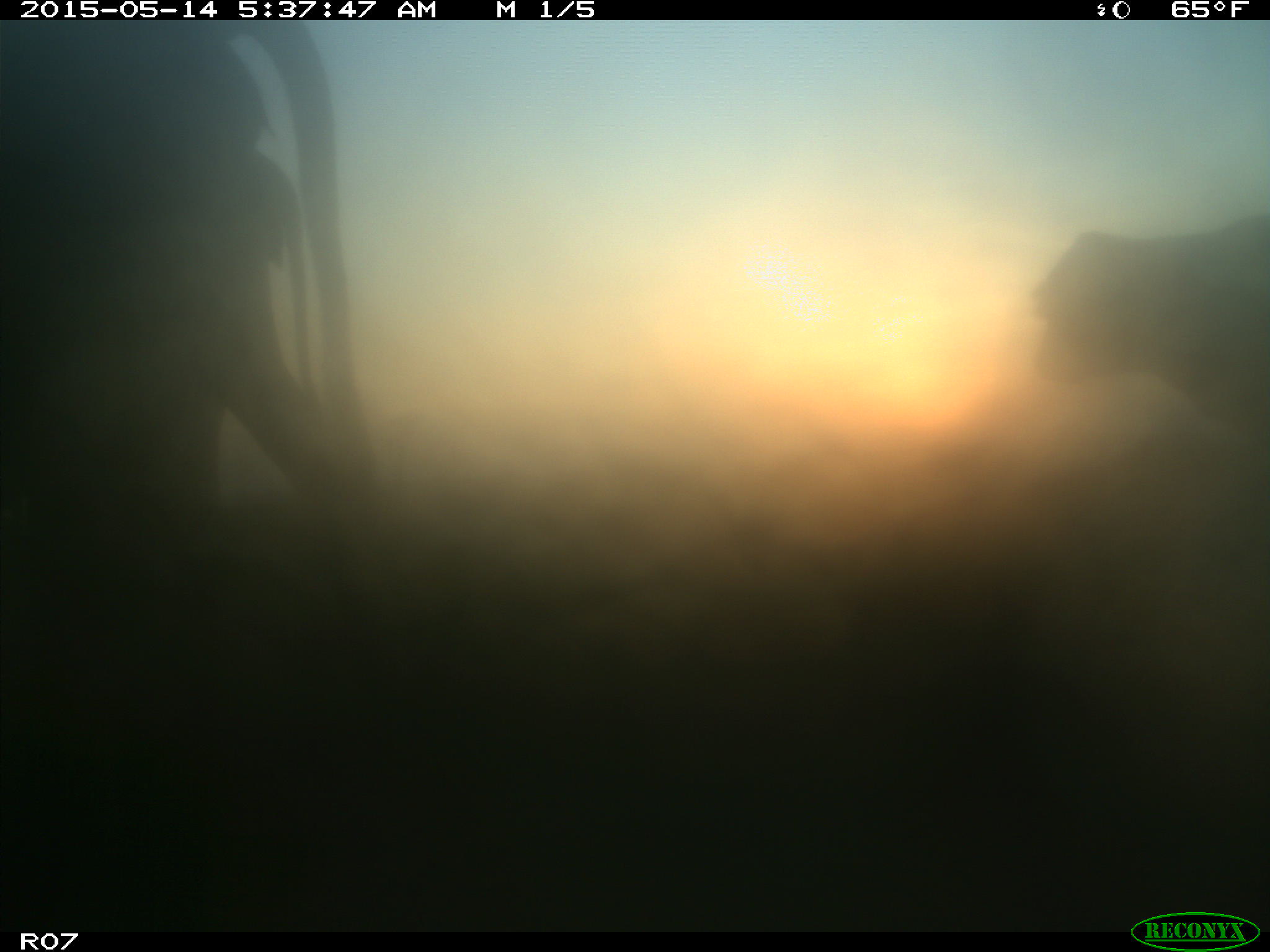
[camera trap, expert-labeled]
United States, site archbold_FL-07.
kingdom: Animalia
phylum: Chordata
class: Mammalia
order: Artiodactyla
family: Bovidae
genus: Bos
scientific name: Bos taurus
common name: domestic cow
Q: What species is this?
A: Bos taurus (domestic cow).